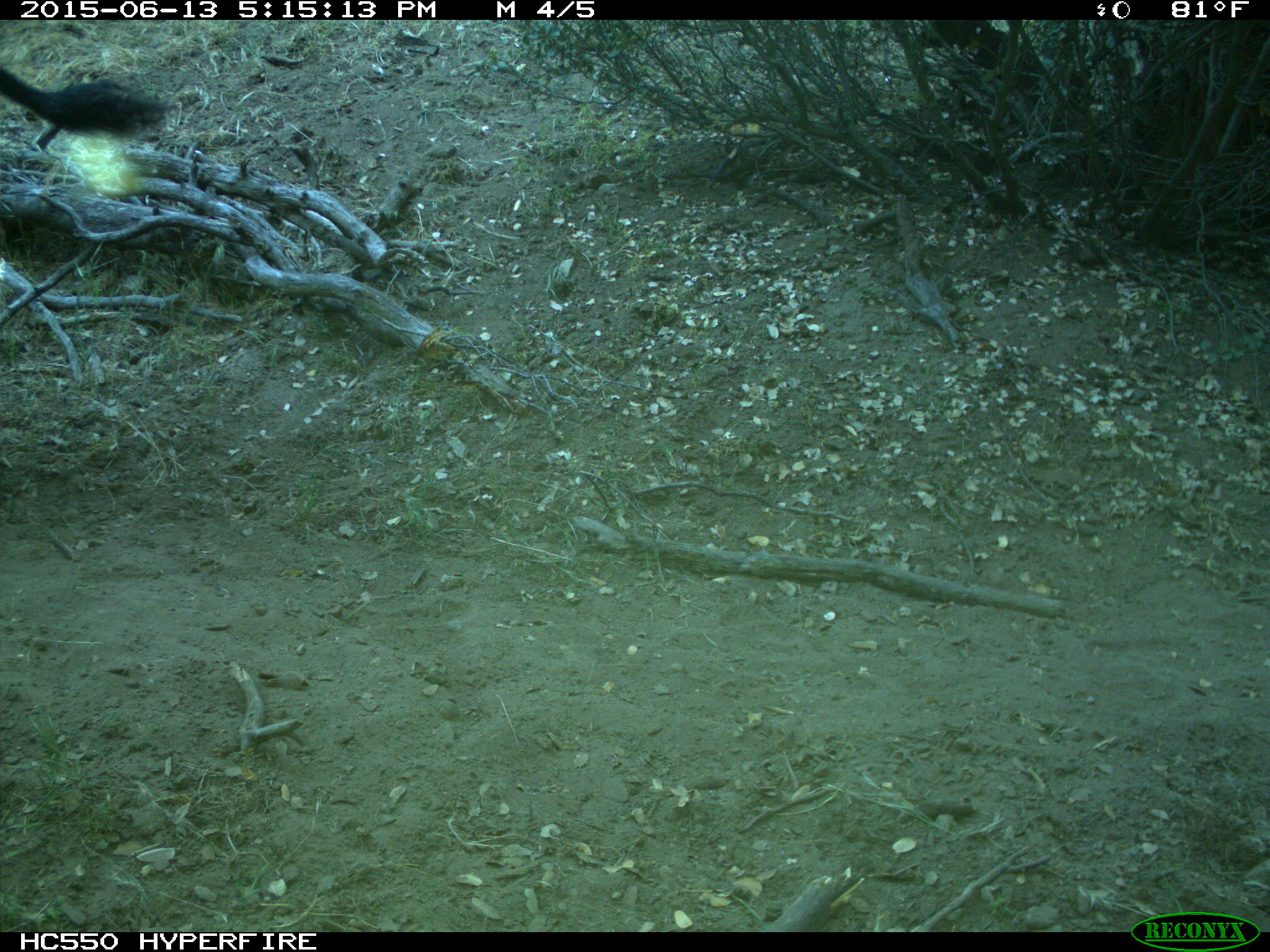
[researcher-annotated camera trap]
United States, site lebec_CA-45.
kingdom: Animalia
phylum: Chordata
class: Mammalia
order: Artiodactyla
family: Bovidae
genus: Bos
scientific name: Bos taurus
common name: domestic cow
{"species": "Bos taurus (domestic cow)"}